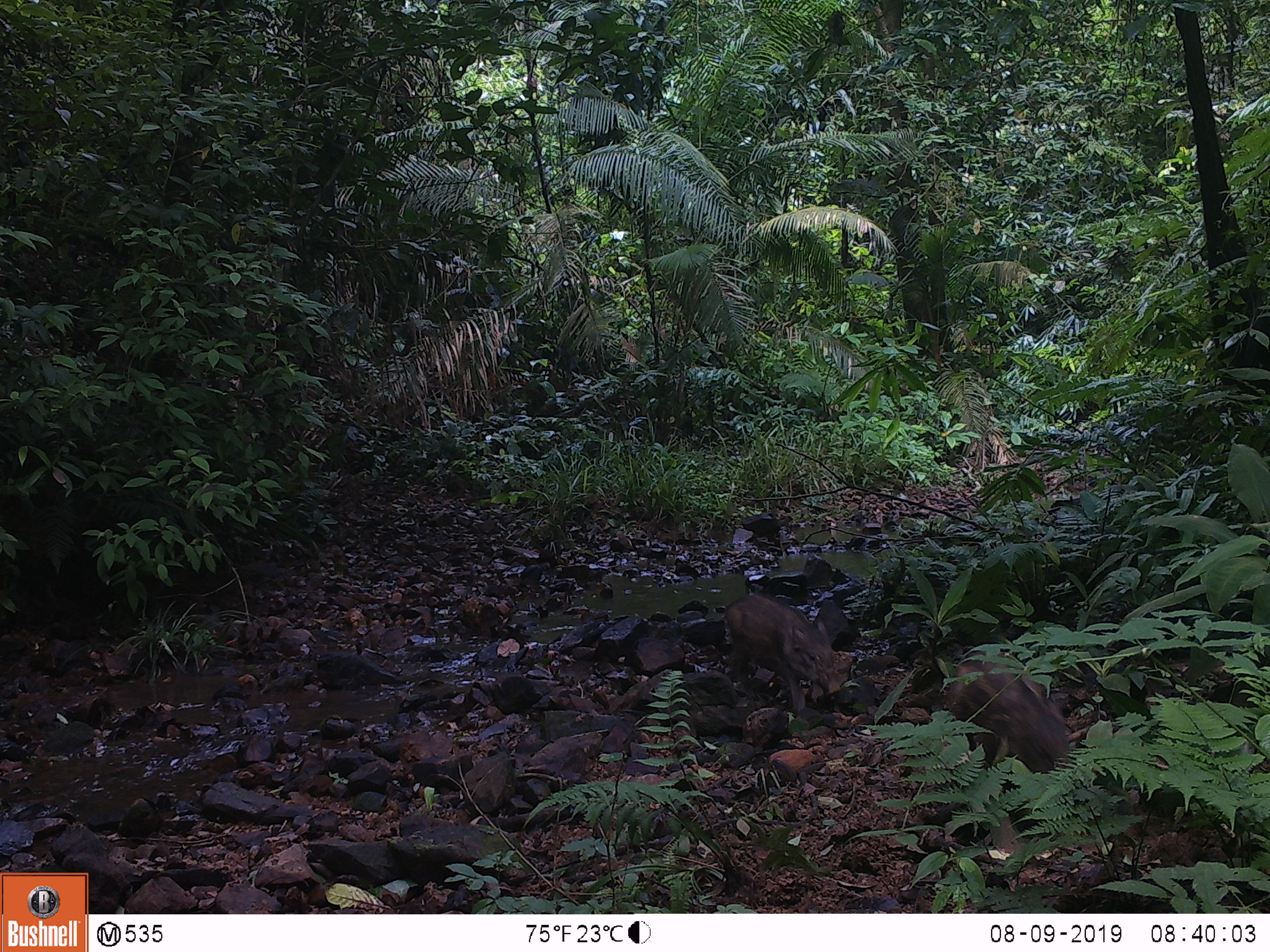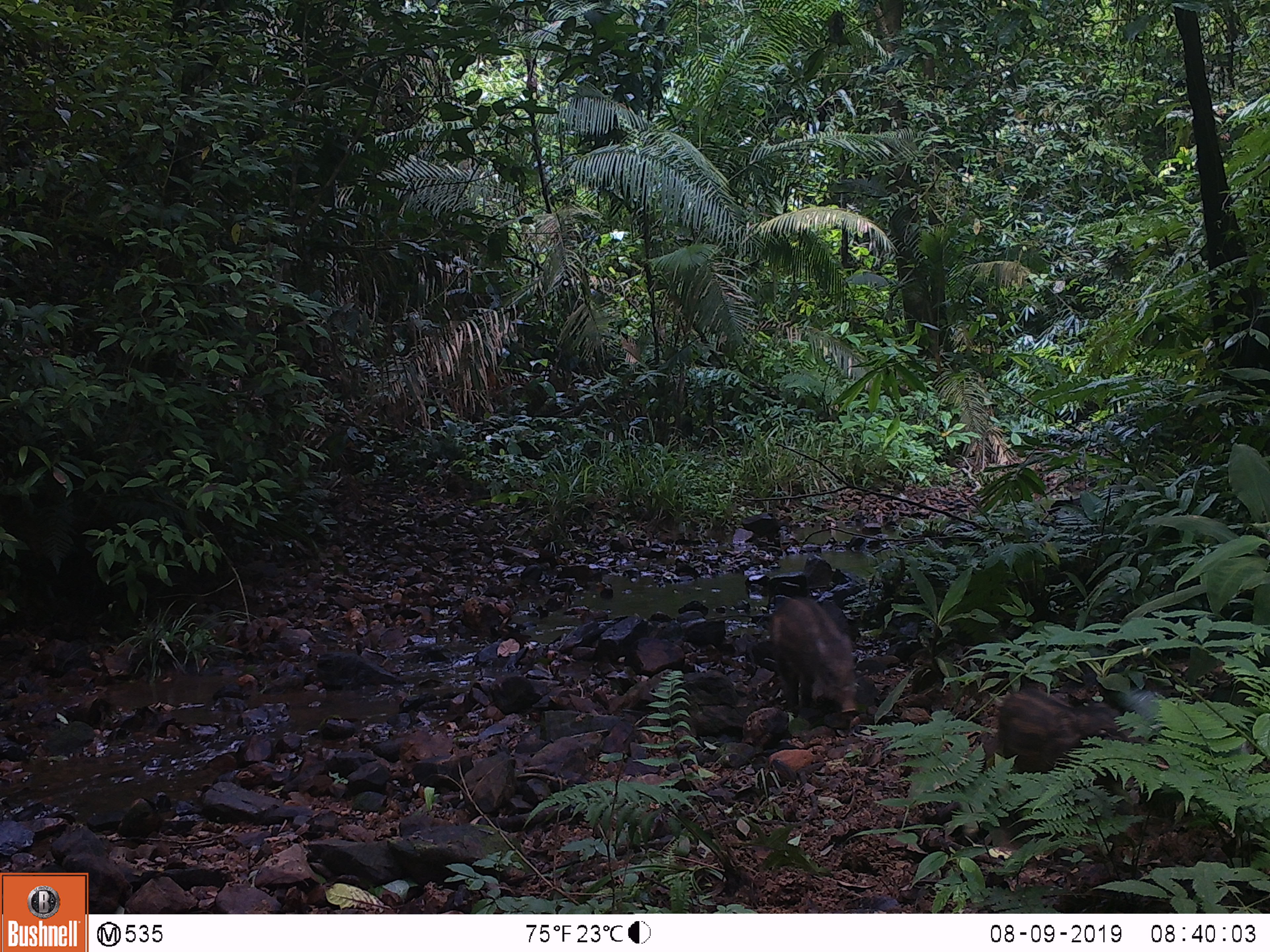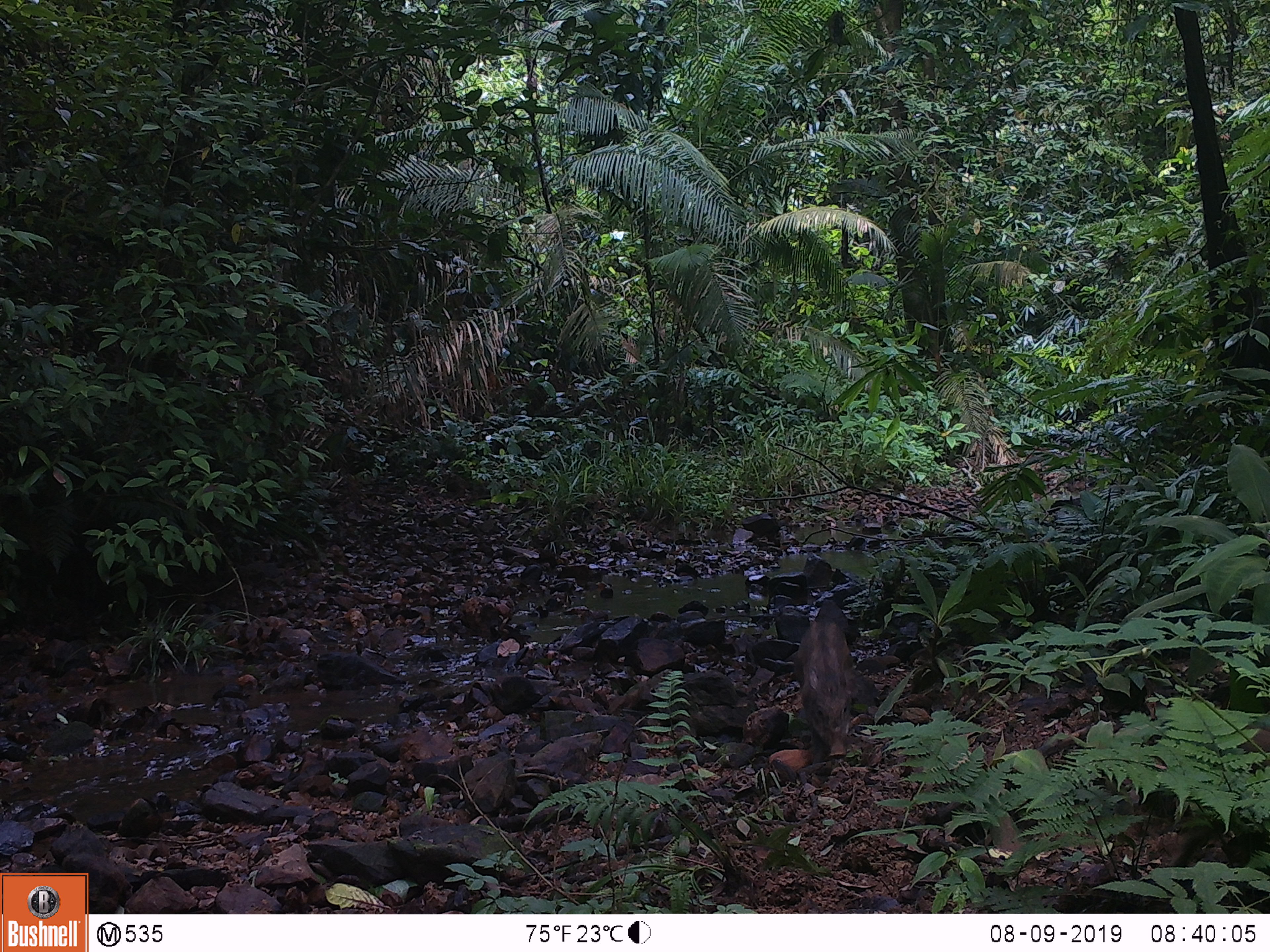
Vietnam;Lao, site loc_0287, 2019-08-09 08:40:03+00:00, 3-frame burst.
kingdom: Animalia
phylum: Chordata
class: Mammalia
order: Artiodactyla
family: Suidae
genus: Sus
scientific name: Sus scrofa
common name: eurasian wild pig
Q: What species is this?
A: Eurasian wild pig (Sus scrofa).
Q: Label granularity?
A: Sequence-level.